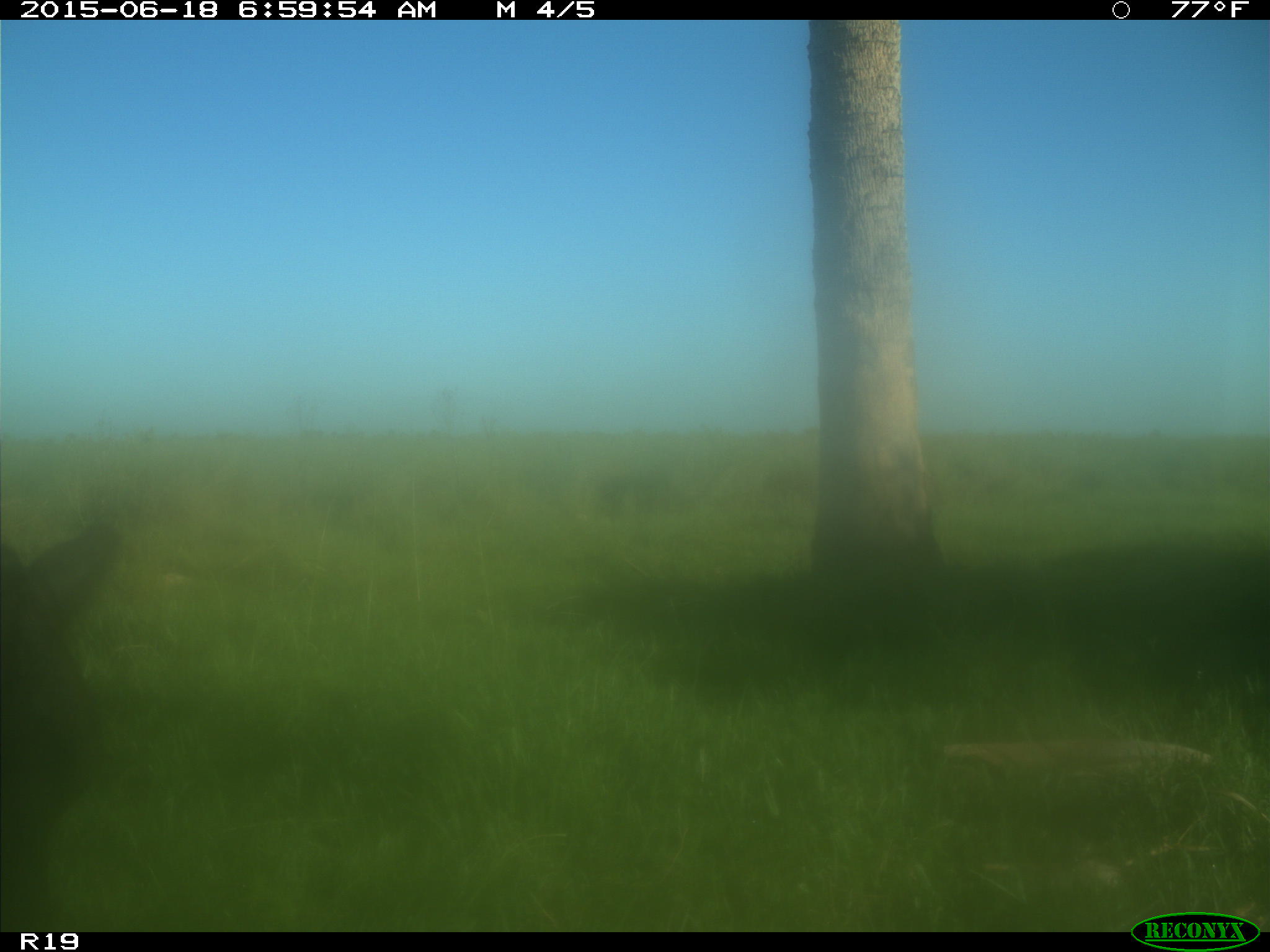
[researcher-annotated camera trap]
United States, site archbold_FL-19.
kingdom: Animalia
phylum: Chordata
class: Mammalia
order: Artiodactyla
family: Bovidae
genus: Bos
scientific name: Bos taurus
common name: domestic cow